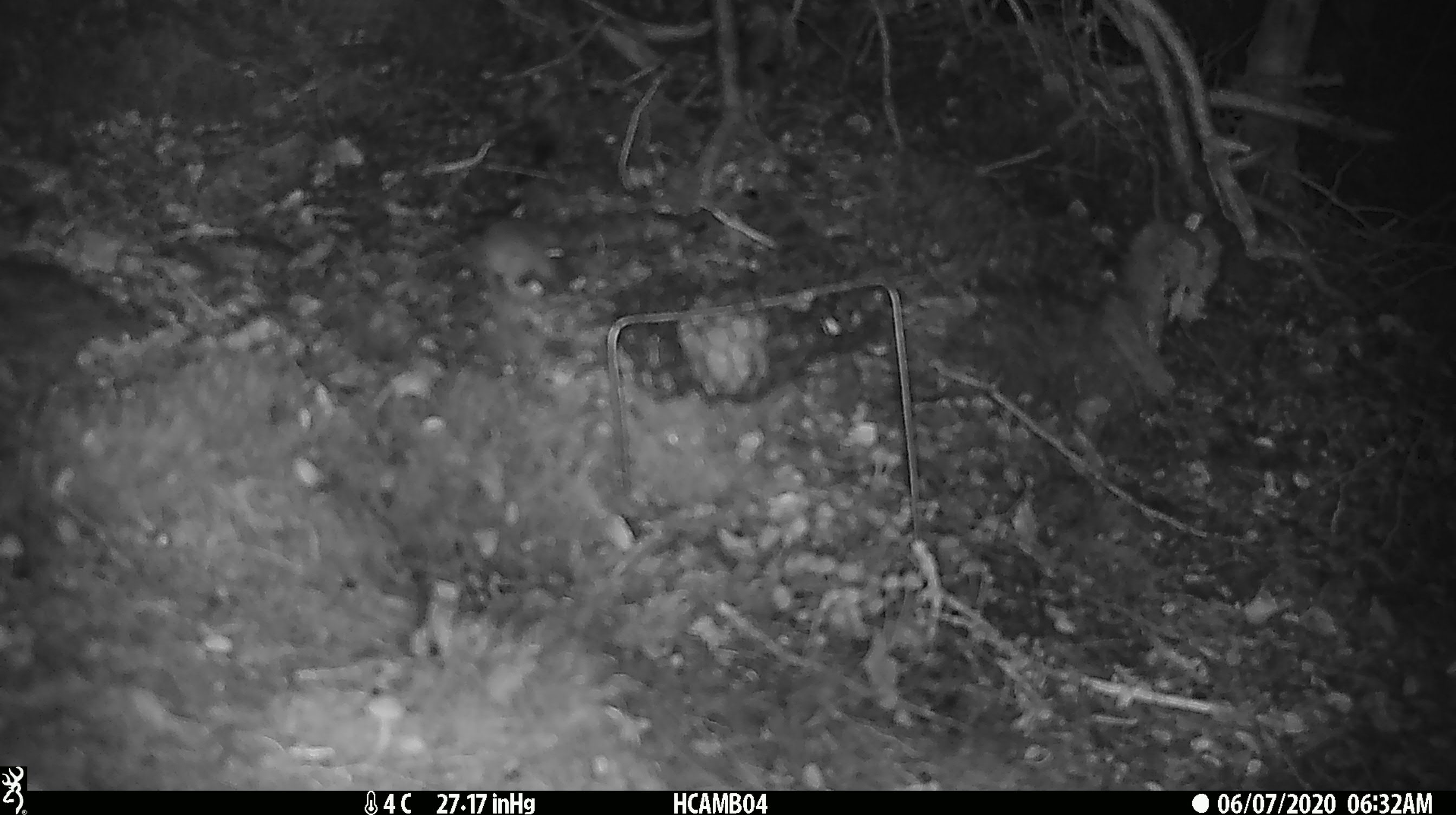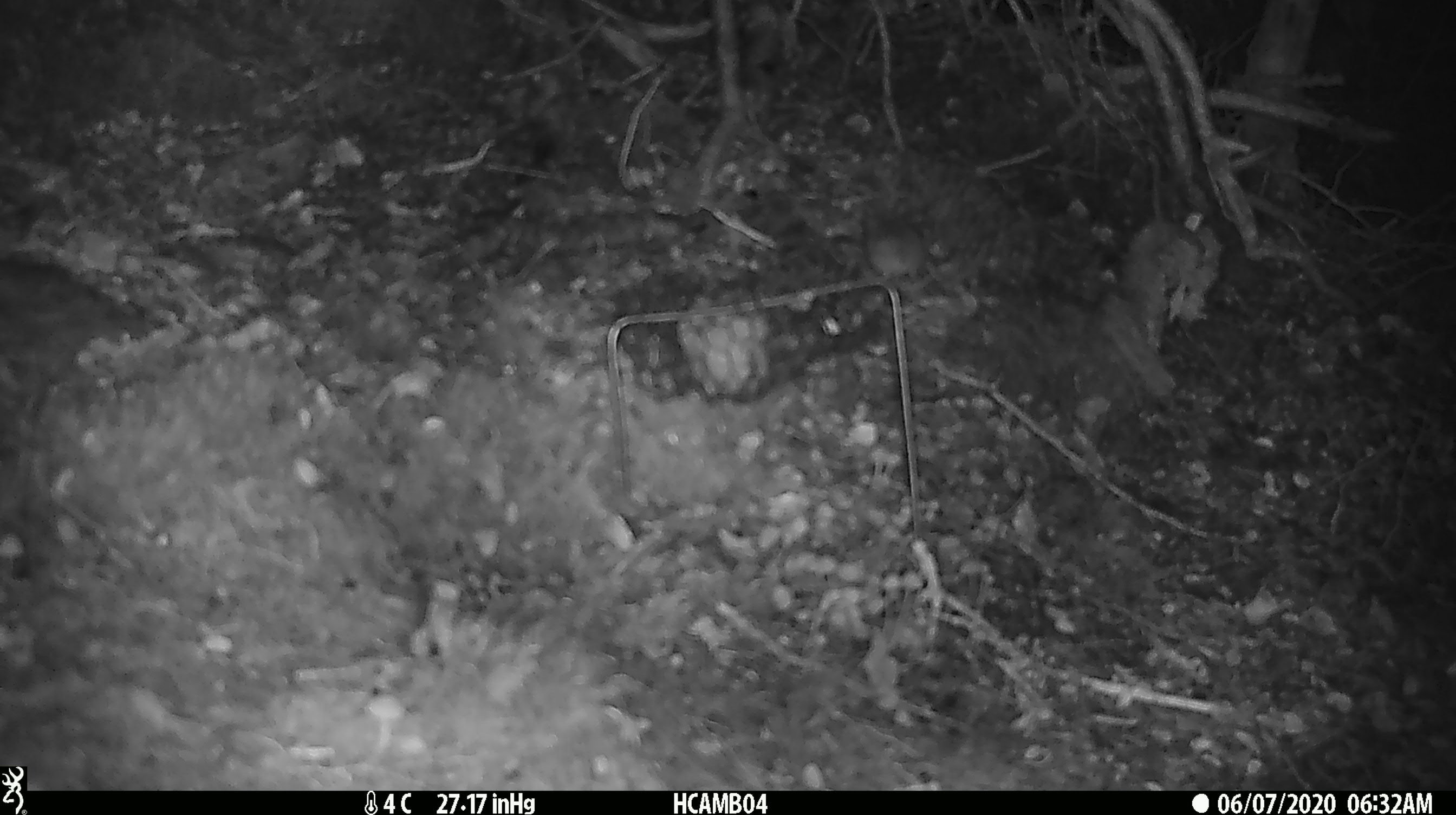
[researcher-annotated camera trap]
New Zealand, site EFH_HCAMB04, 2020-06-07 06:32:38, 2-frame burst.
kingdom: Animalia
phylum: Chordata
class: Mammalia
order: Rodentia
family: Muridae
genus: Mus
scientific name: Mus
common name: mouse